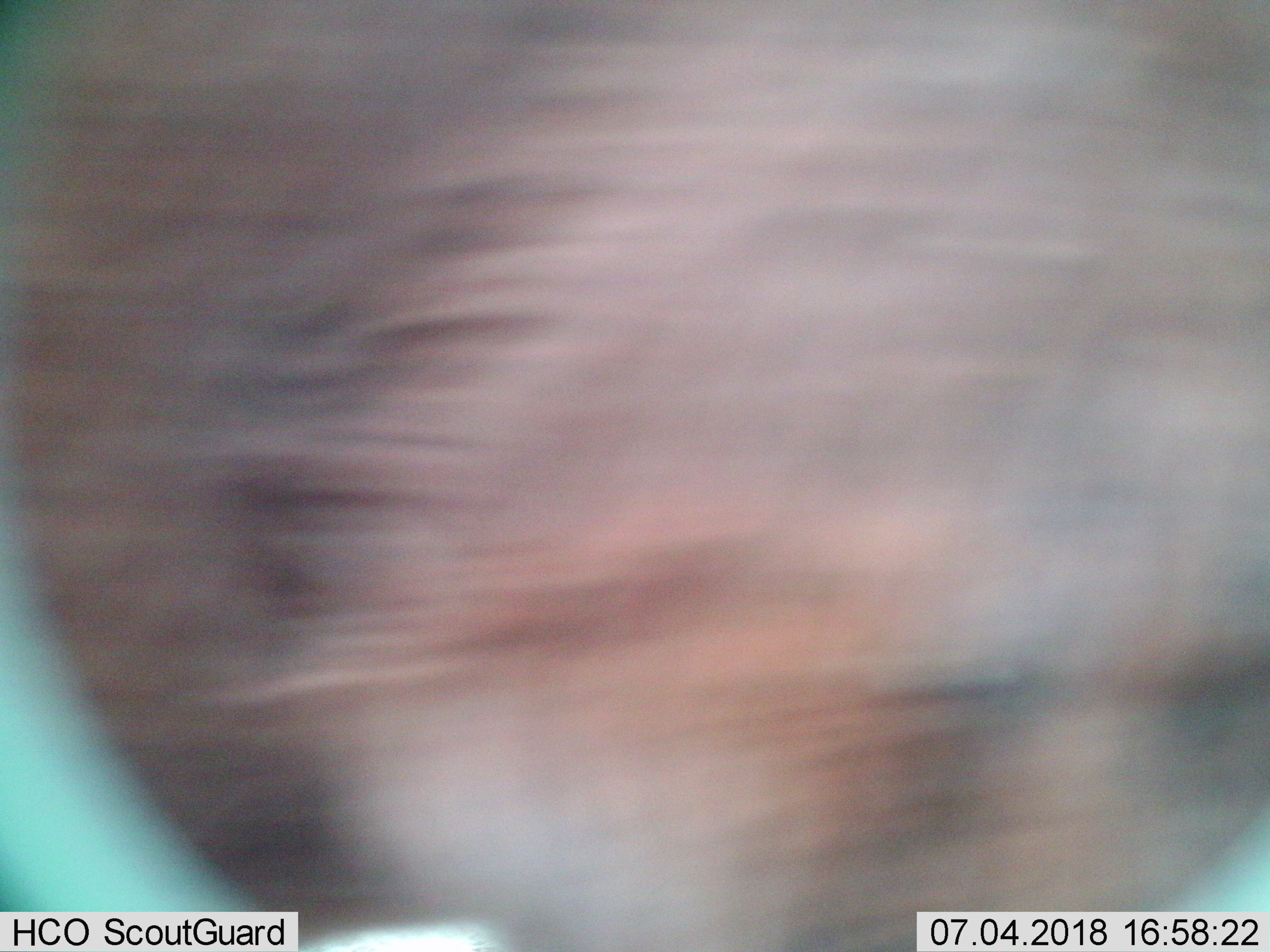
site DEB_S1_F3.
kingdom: Animalia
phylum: Chordata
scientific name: Vertebrata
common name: domestic animal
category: domesticanimal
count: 1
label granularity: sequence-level